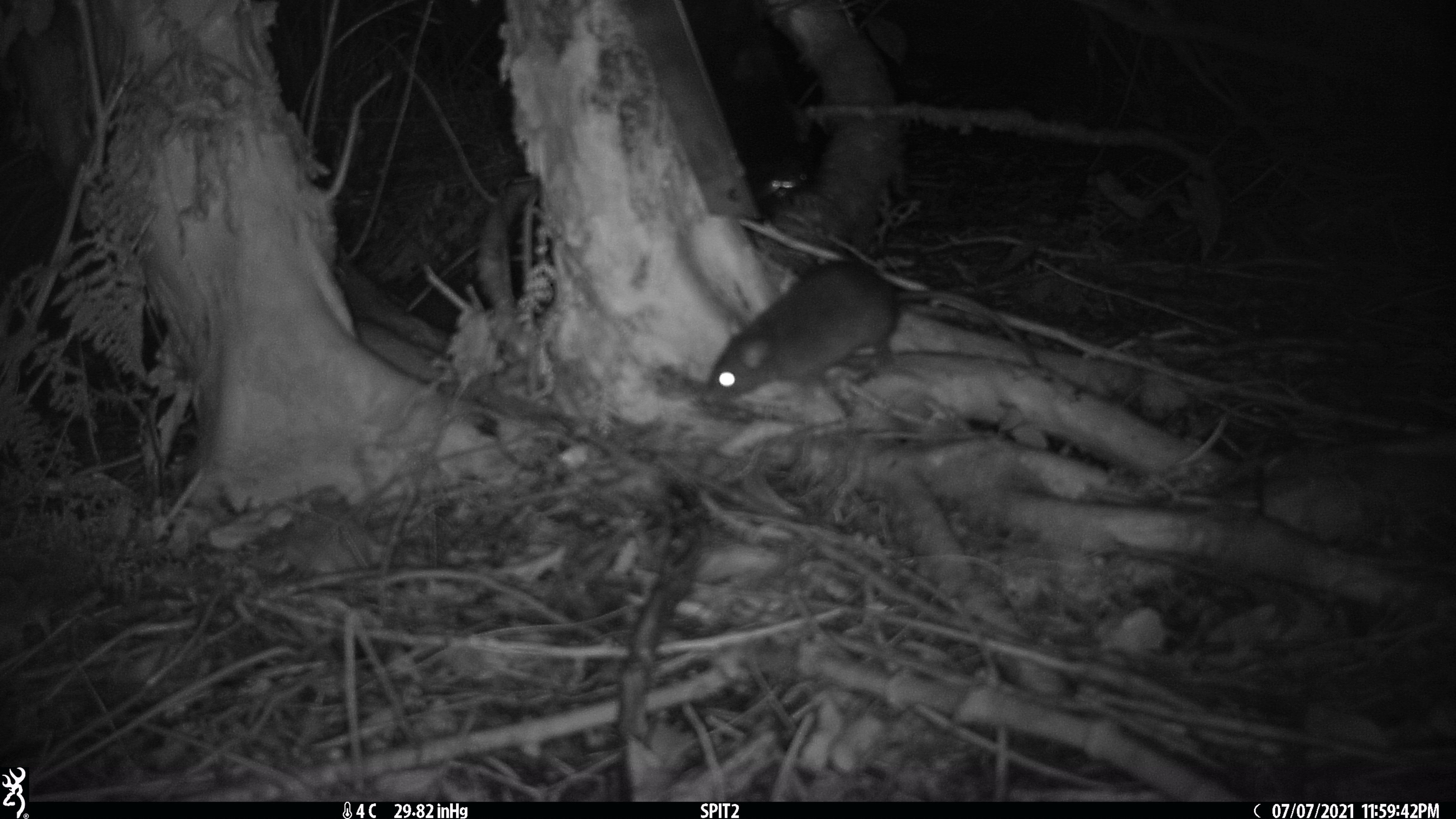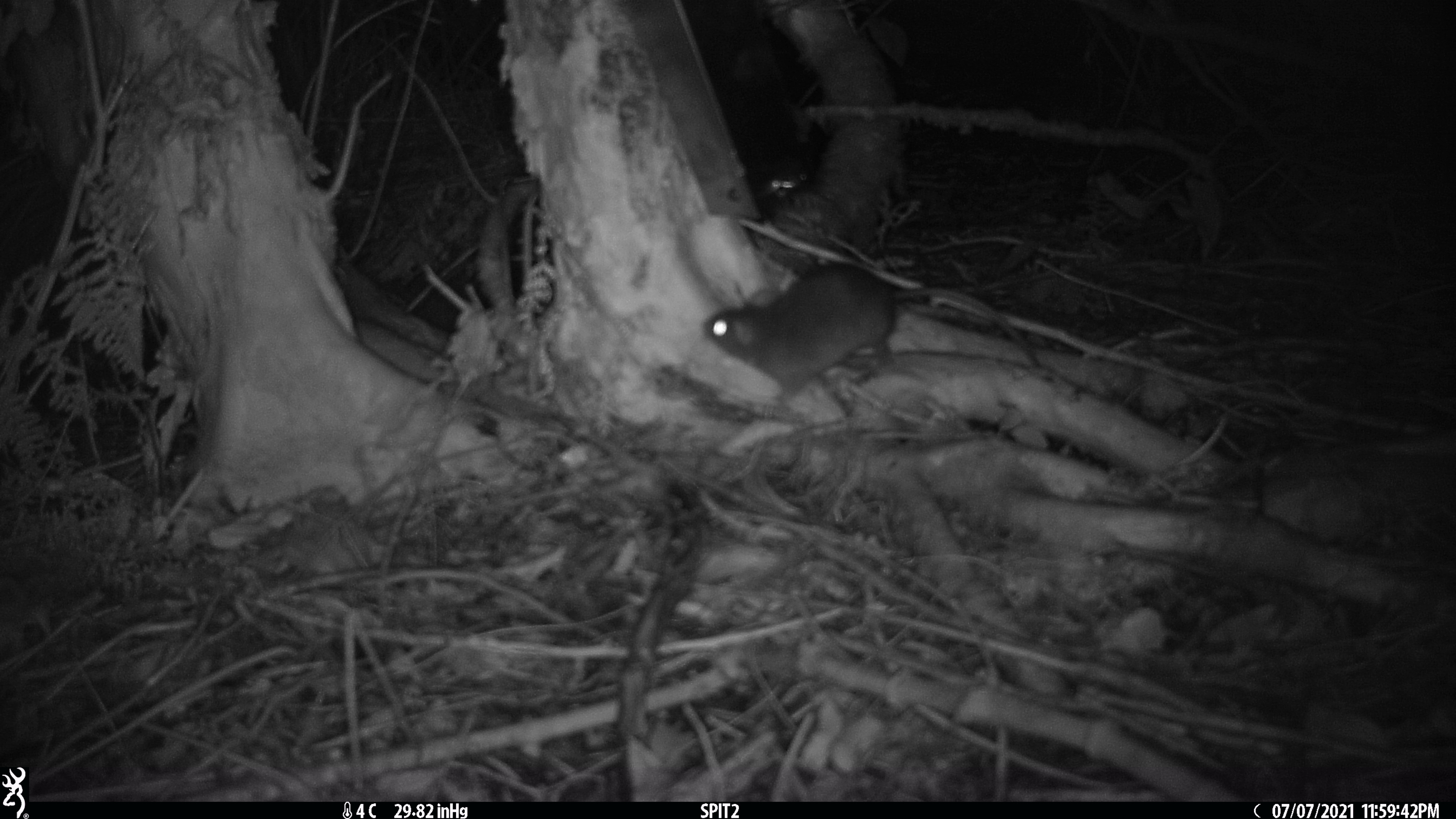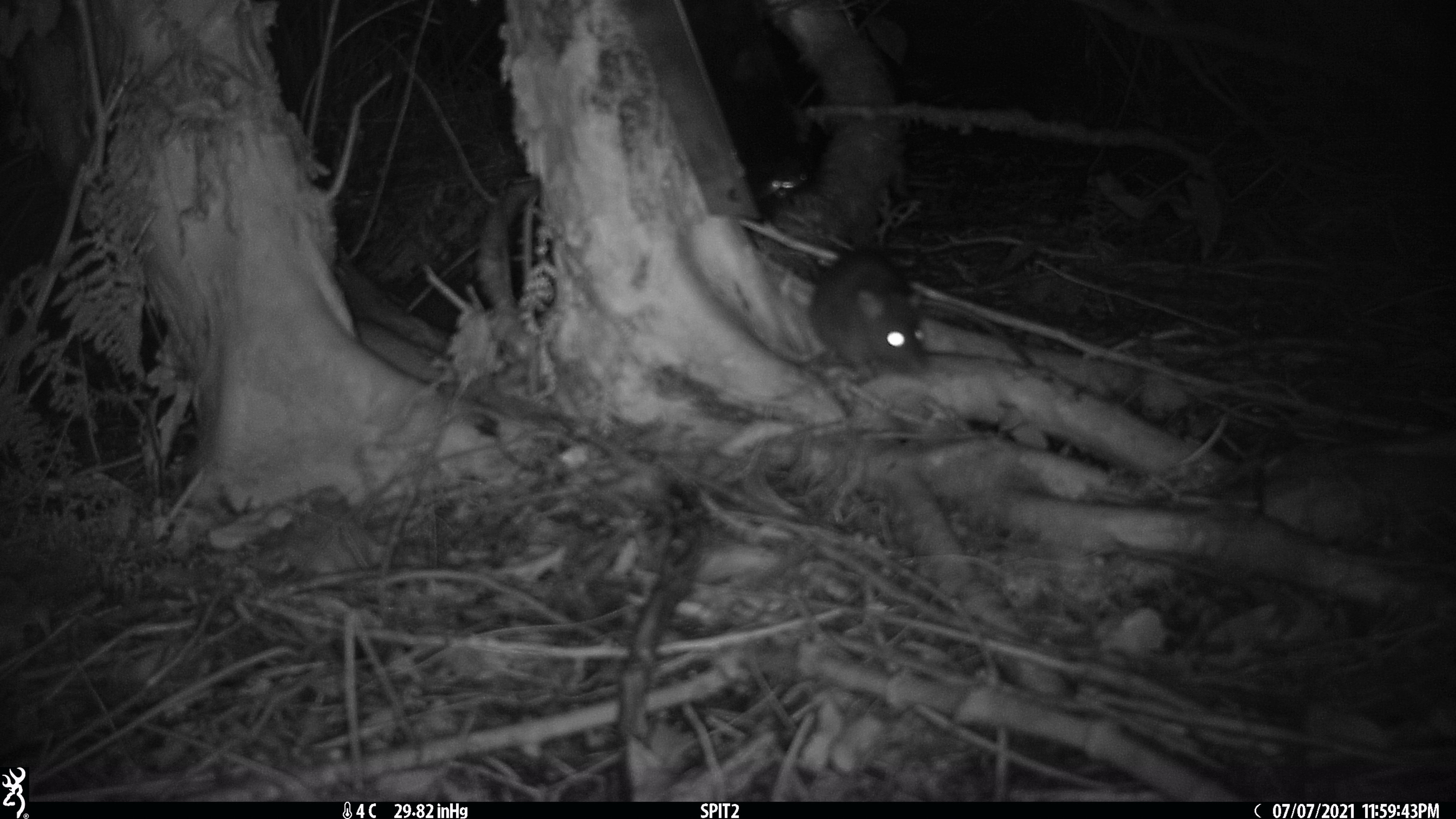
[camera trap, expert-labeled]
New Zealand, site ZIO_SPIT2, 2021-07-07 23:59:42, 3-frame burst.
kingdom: Animalia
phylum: Chordata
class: Mammalia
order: Rodentia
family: Muridae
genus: Rattus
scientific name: Rattus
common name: rat